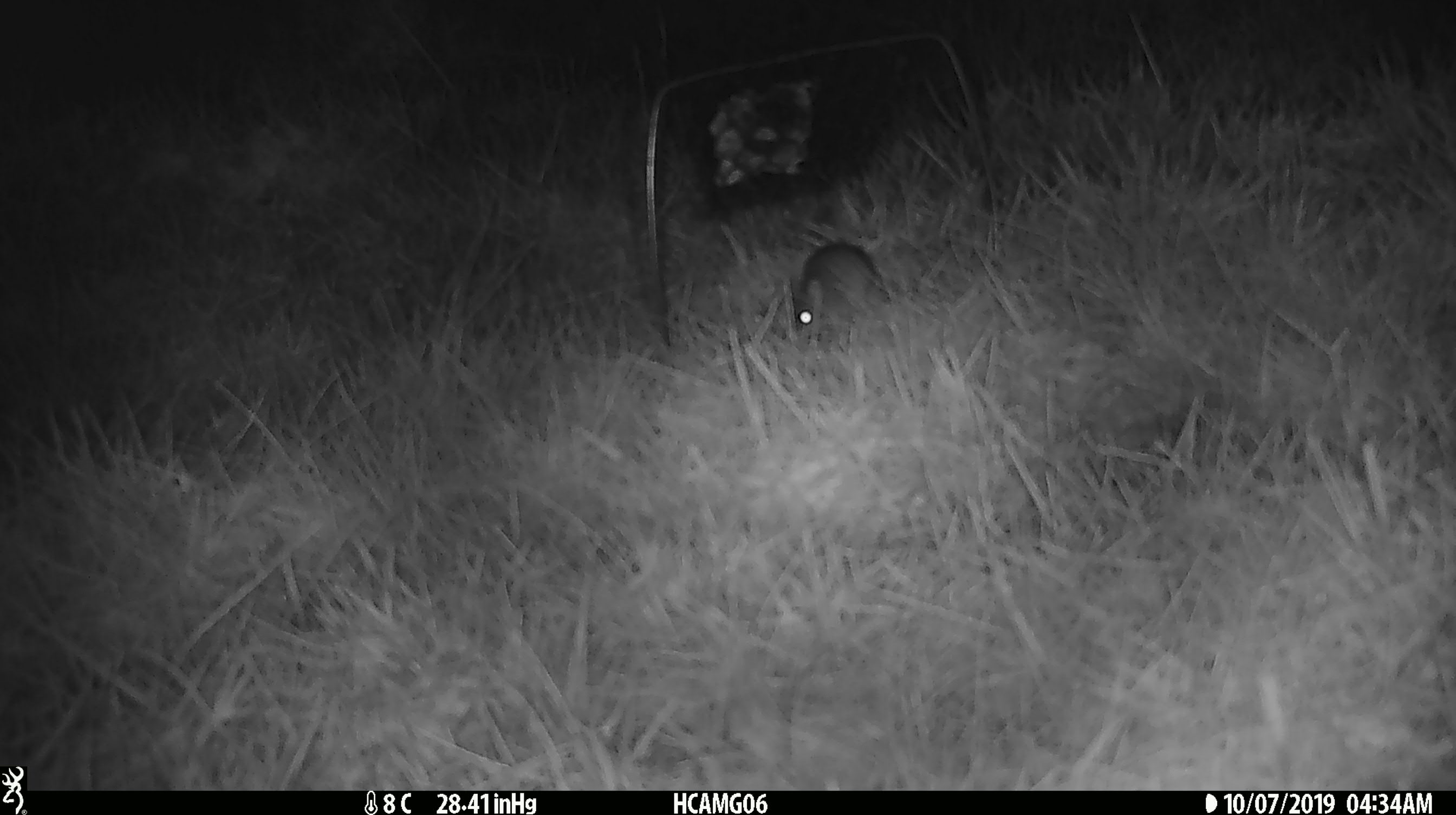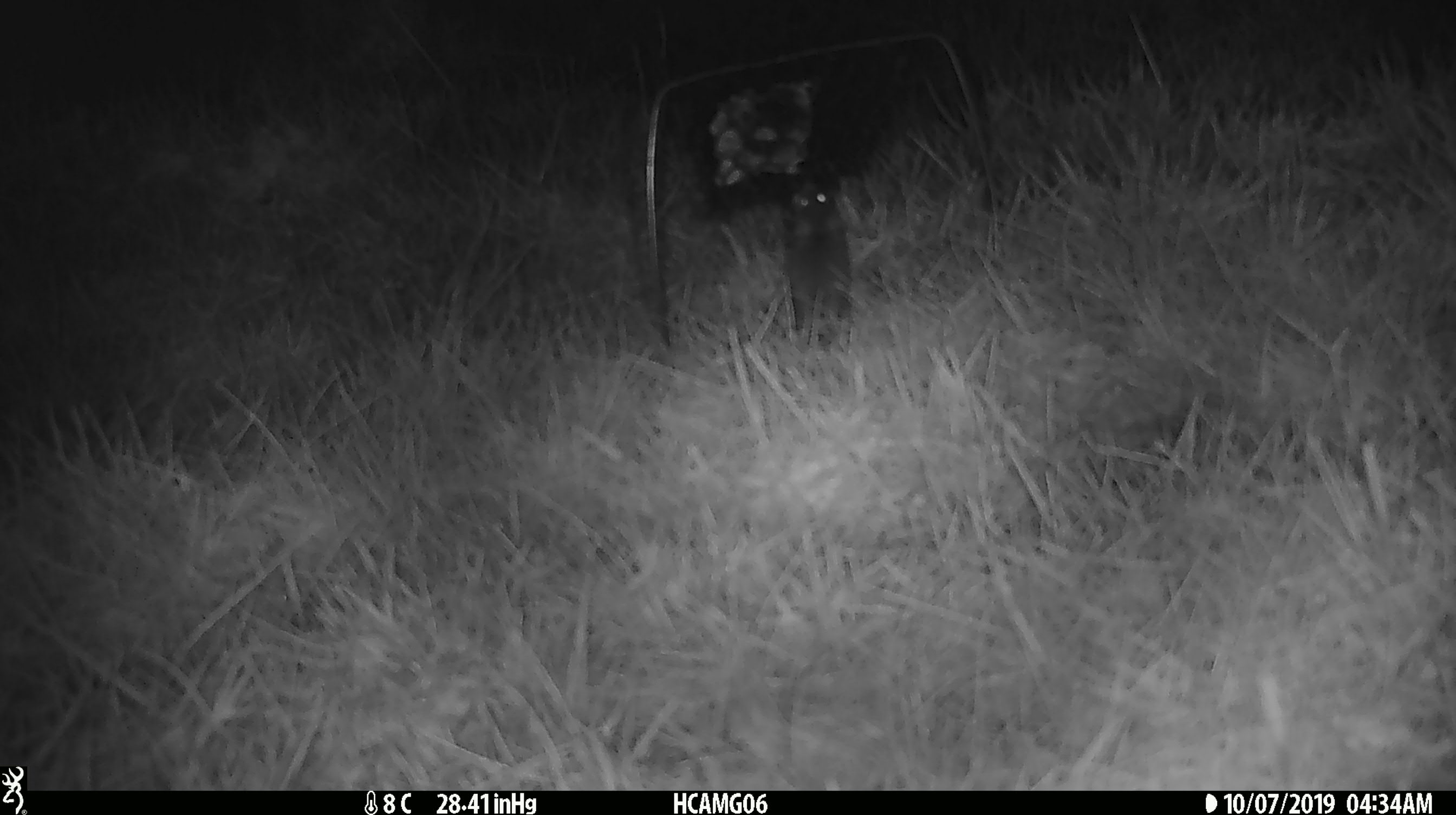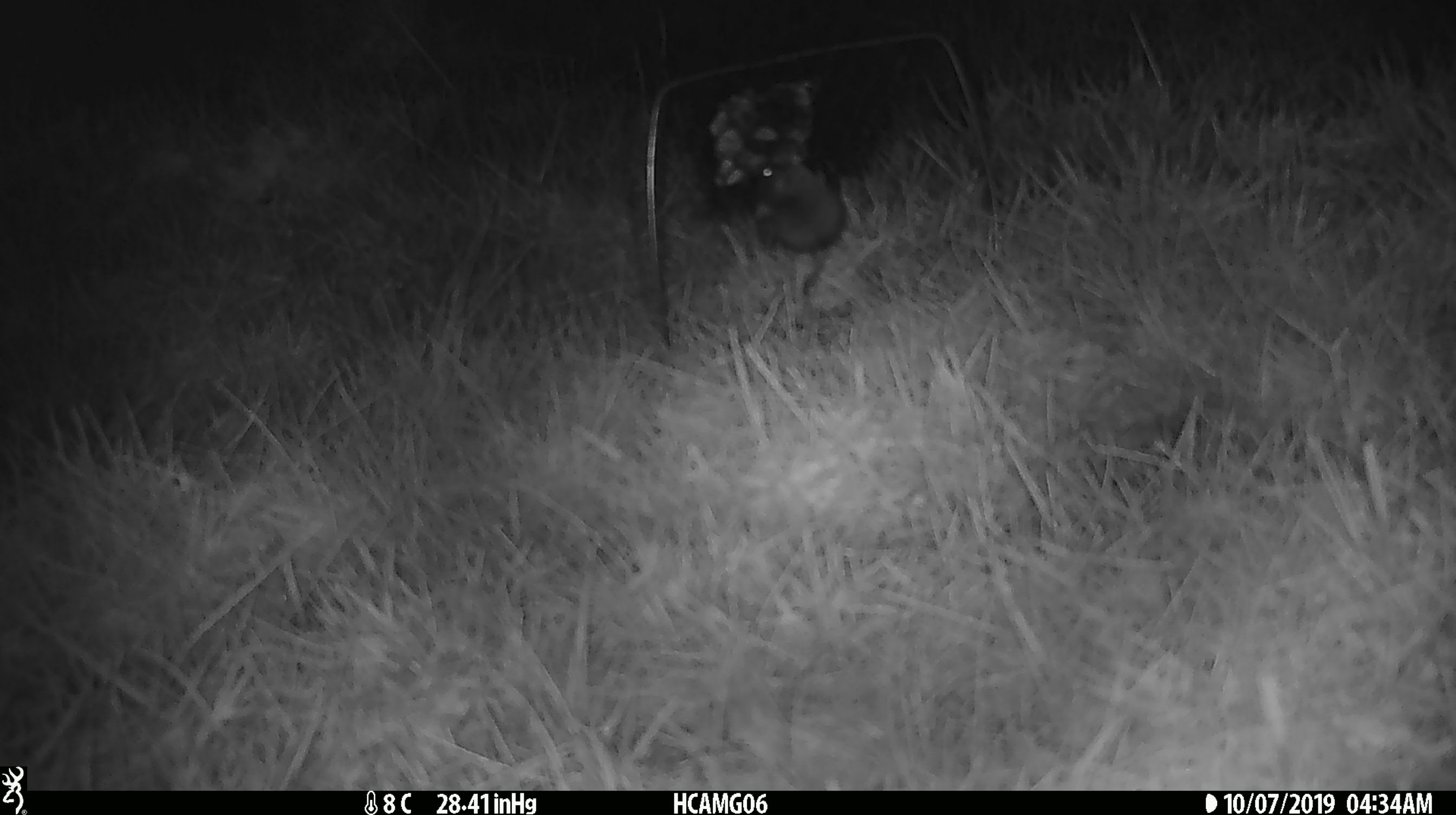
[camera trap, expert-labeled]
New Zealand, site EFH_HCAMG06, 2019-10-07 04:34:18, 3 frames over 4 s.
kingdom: Animalia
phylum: Chordata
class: Mammalia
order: Rodentia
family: Muridae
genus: Mus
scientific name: Mus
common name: mouse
Mouse (Mus).